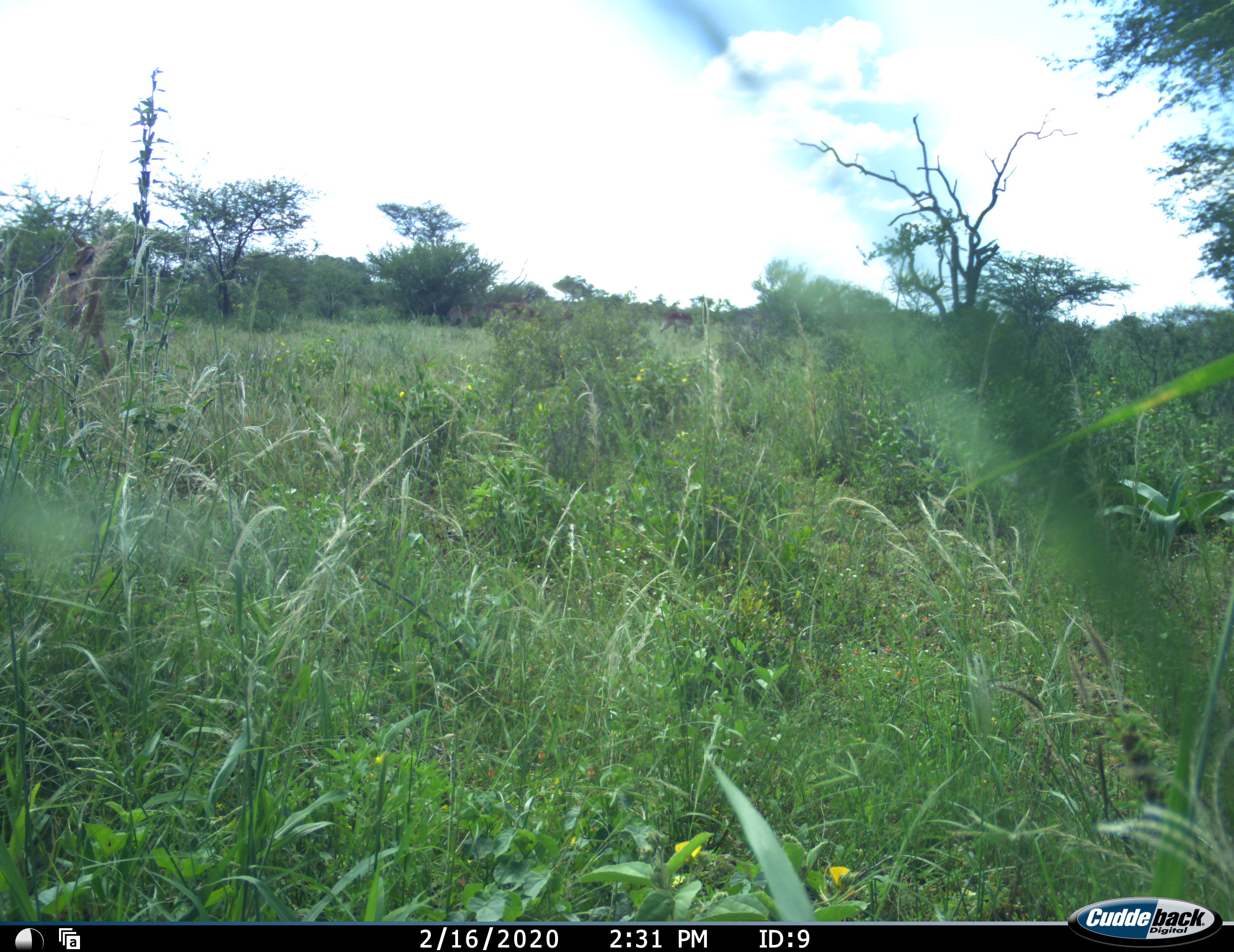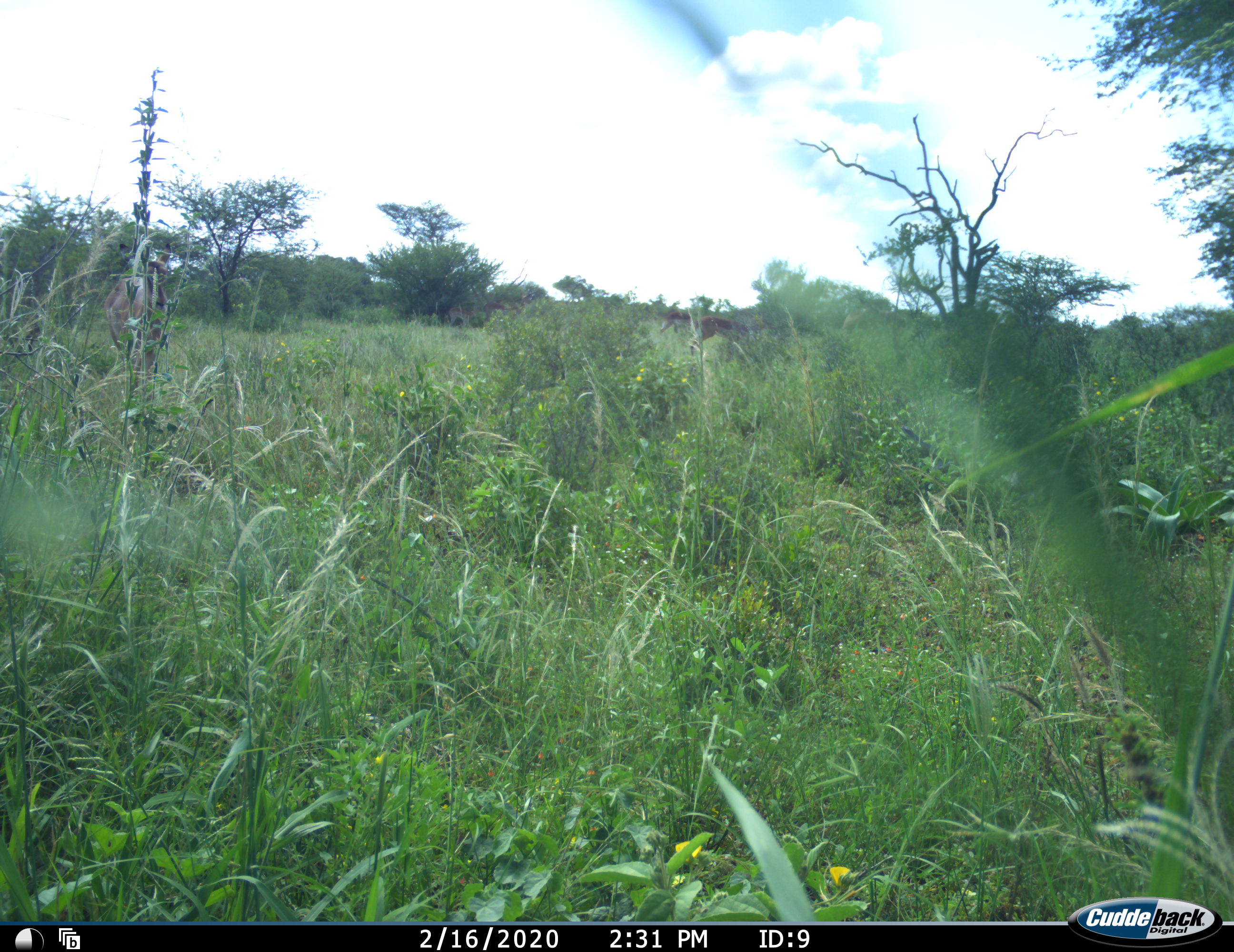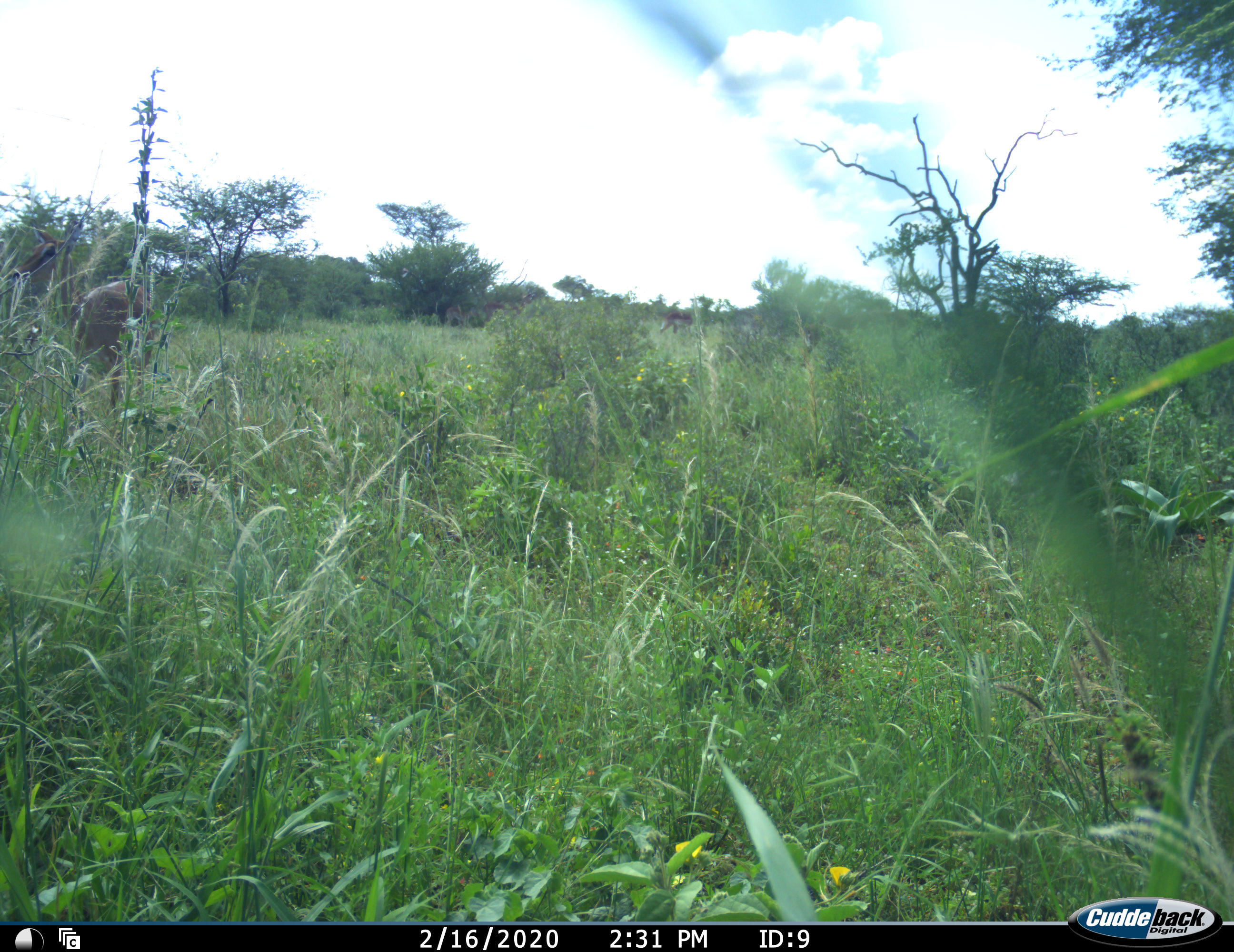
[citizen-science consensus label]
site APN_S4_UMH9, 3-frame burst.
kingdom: Animalia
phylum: Chordata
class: Mammalia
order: Artiodactyla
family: Bovidae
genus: Aepyceros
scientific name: Aepyceros melampus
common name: impala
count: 2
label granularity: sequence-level